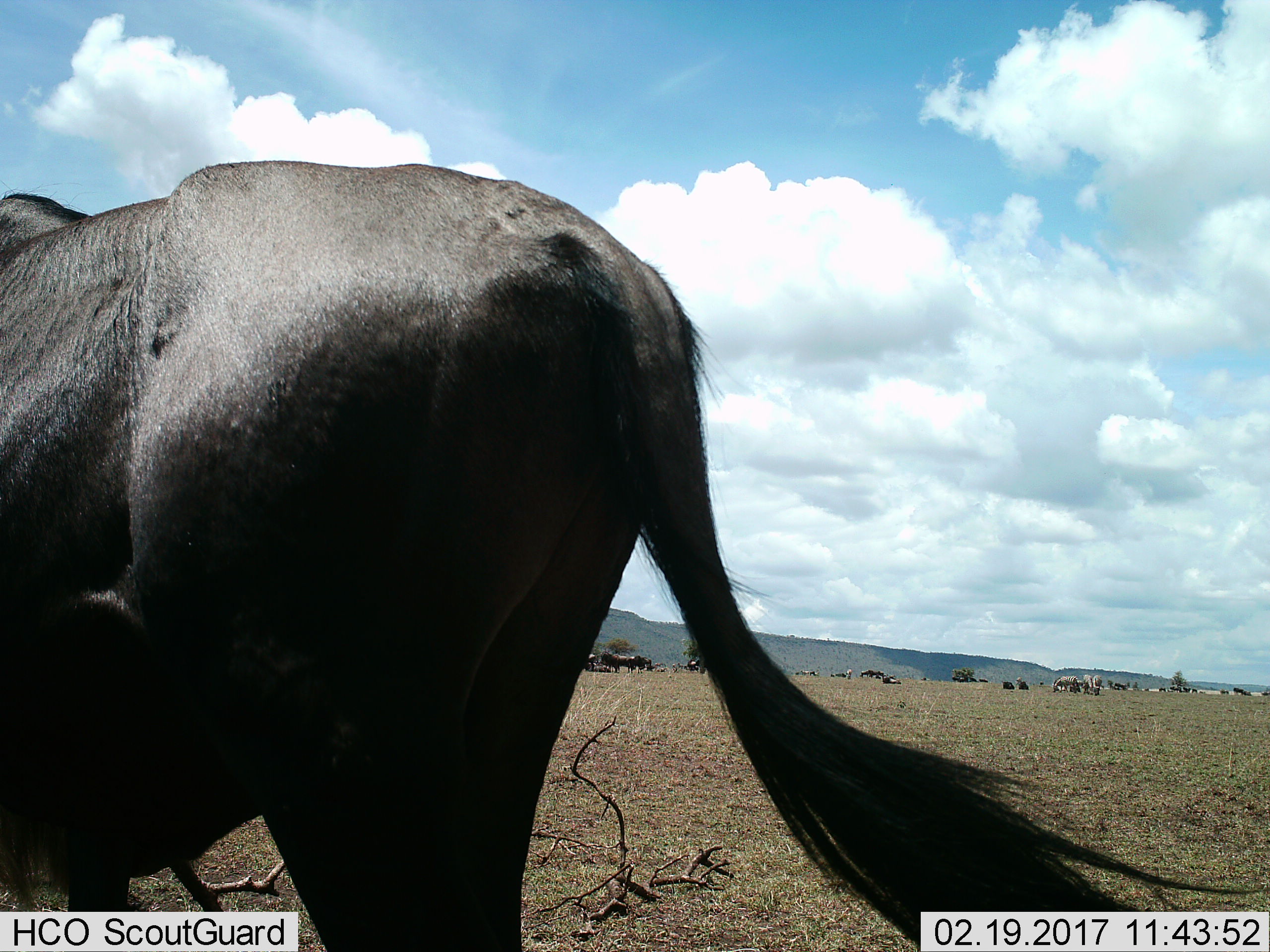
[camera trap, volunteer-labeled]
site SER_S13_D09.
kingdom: Animalia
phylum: Chordata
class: Mammalia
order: Artiodactyla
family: Bovidae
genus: Connochaetes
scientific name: Connochaetes taurinus taurinus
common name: blue wildebeest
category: wildebeestblue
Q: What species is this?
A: Wildebeestblue (blue wildebeest) (Connochaetes taurinus taurinus).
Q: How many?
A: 11-50.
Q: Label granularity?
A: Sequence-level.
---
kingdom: Animalia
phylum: Chordata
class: Mammalia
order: Perissodactyla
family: Equidae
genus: Equus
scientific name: Equus quagga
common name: plains zebra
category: zebraplains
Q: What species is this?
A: Zebraplains (plains zebra) (Equus quagga).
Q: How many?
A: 4.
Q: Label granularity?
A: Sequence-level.